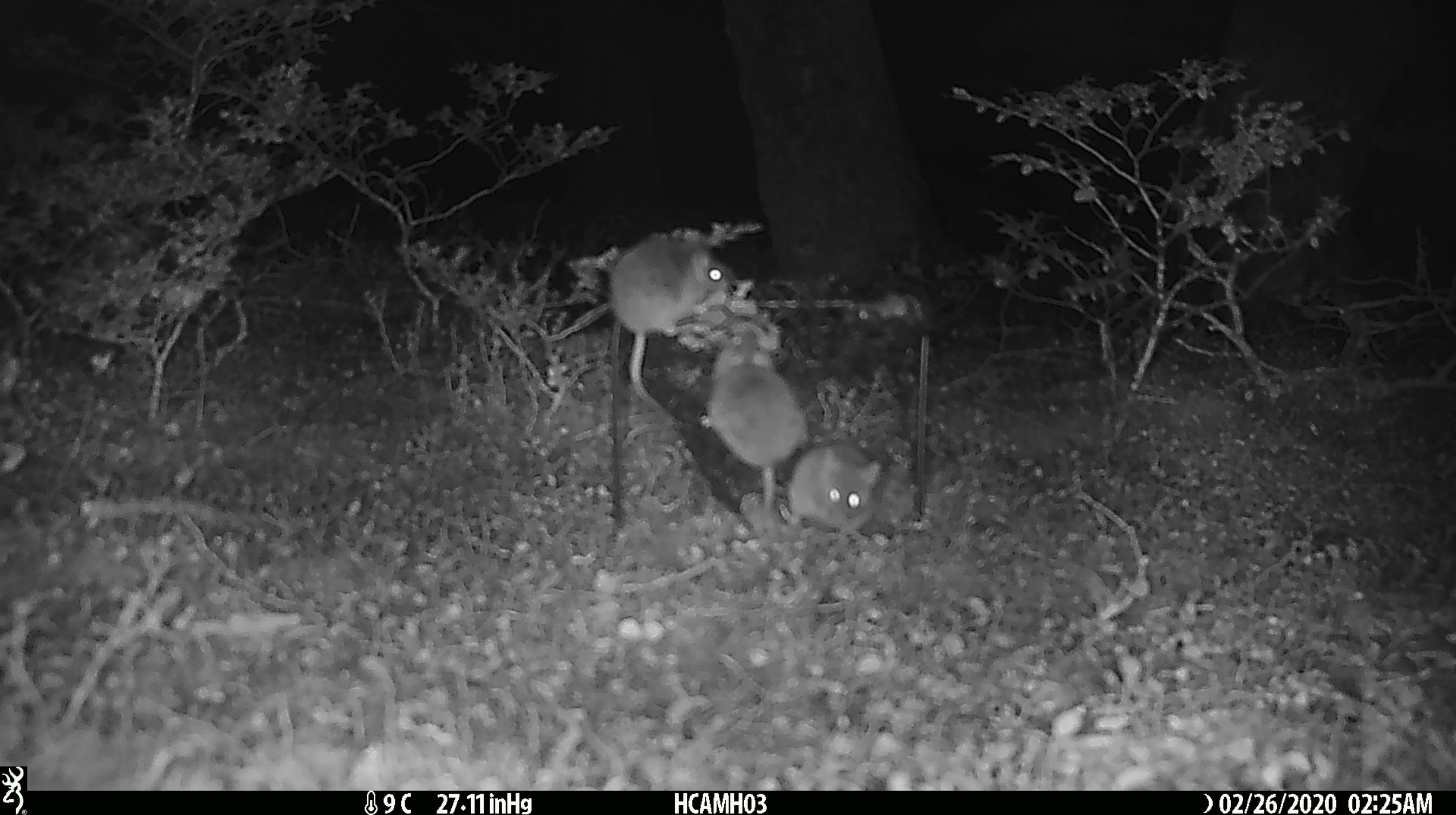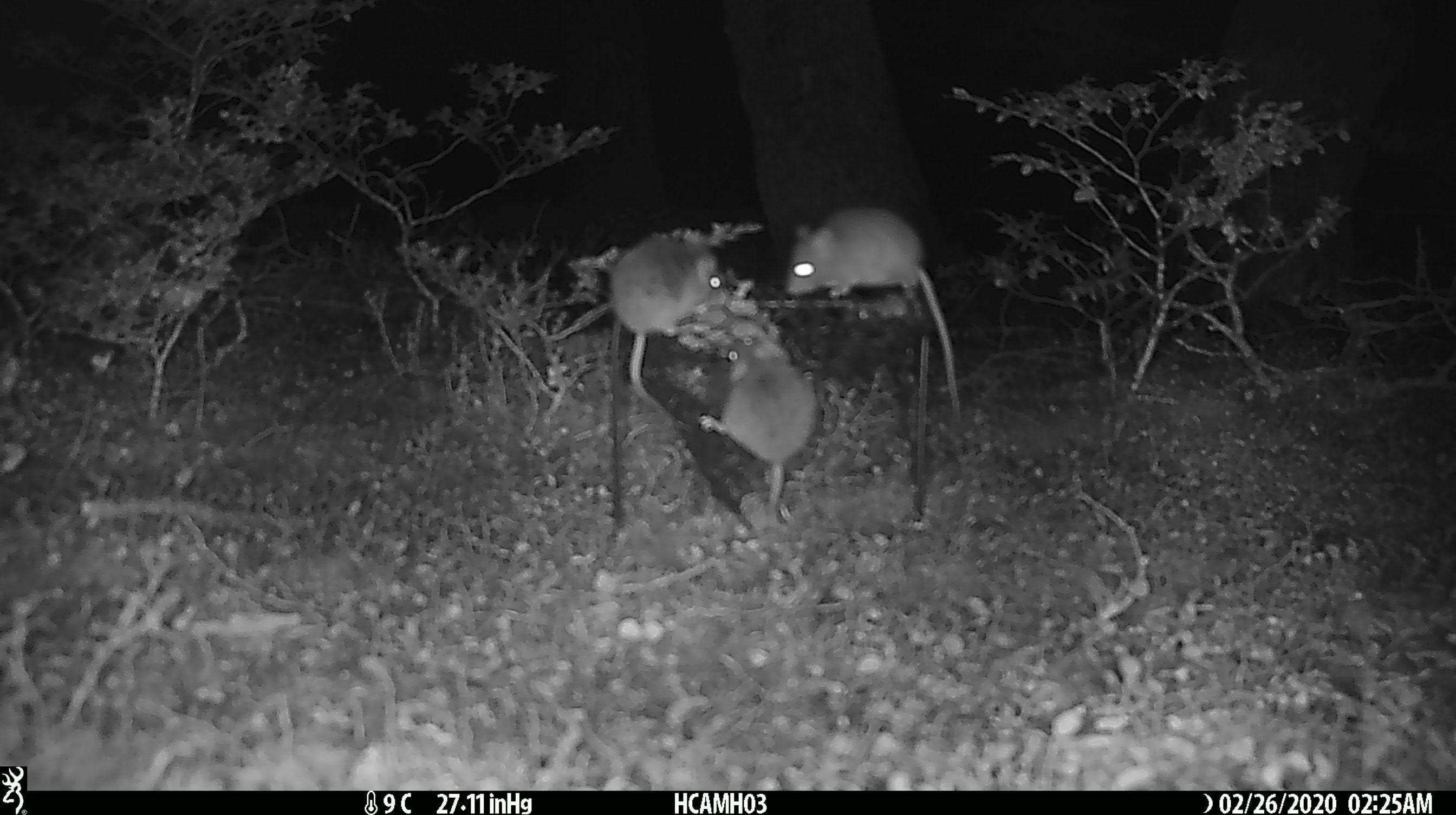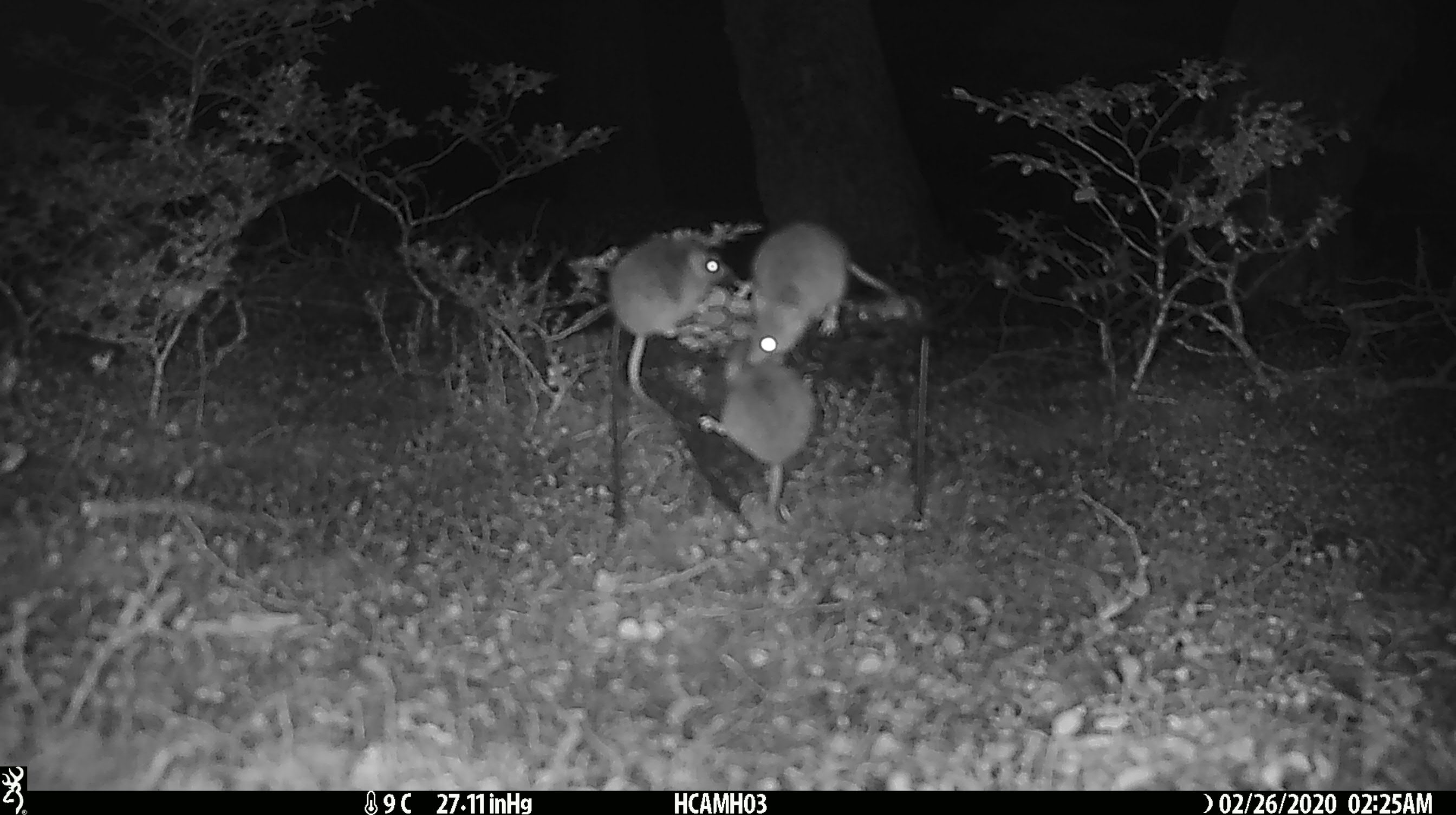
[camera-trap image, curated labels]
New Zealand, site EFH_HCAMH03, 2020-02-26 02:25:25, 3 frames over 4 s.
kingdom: Animalia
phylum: Chordata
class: Mammalia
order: Rodentia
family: Muridae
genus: Mus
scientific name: Mus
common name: mouse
Mouse (Mus).